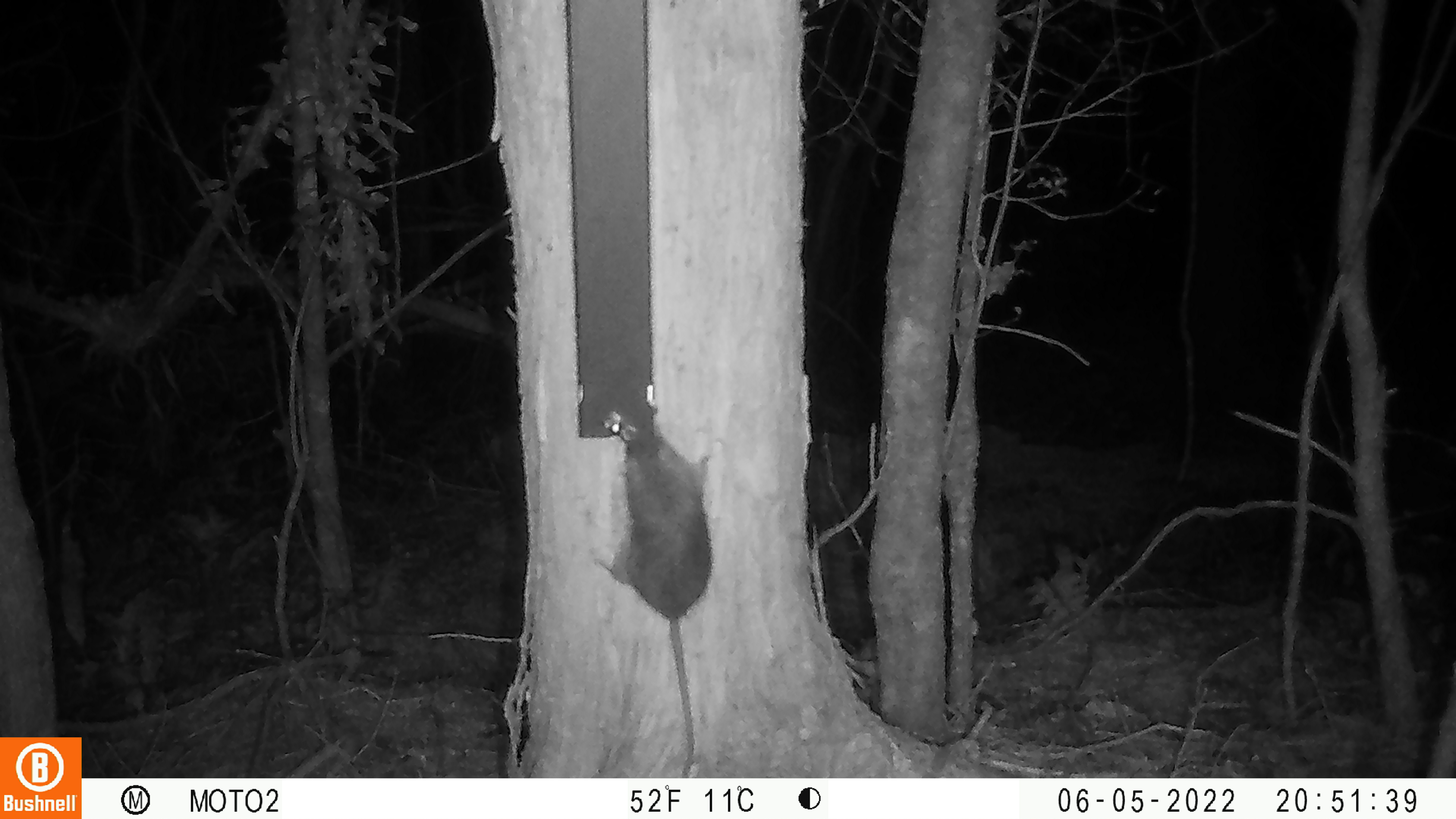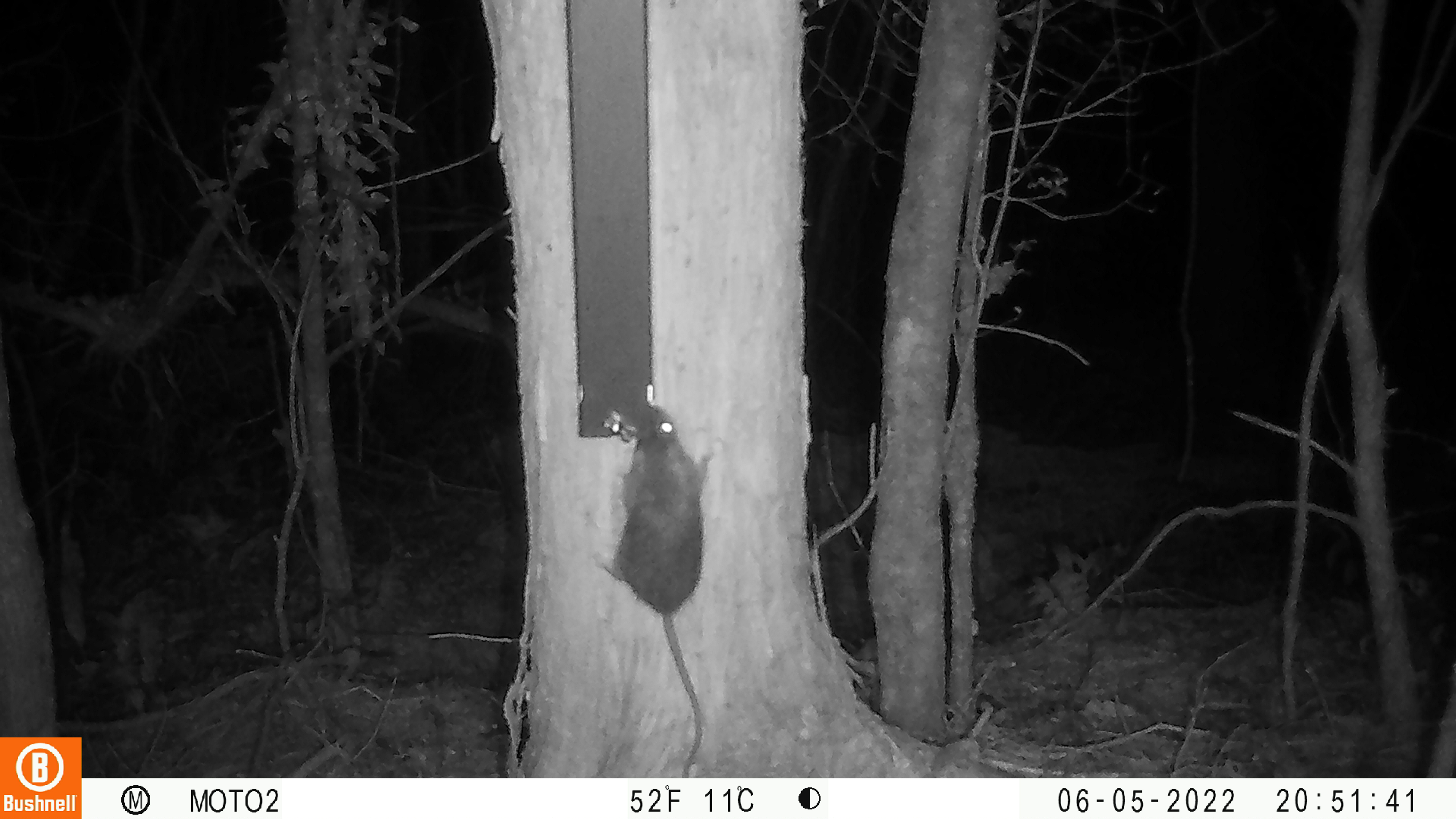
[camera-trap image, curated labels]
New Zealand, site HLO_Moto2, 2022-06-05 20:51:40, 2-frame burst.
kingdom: Animalia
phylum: Chordata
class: Mammalia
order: Rodentia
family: Muridae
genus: Rattus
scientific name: Rattus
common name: rat